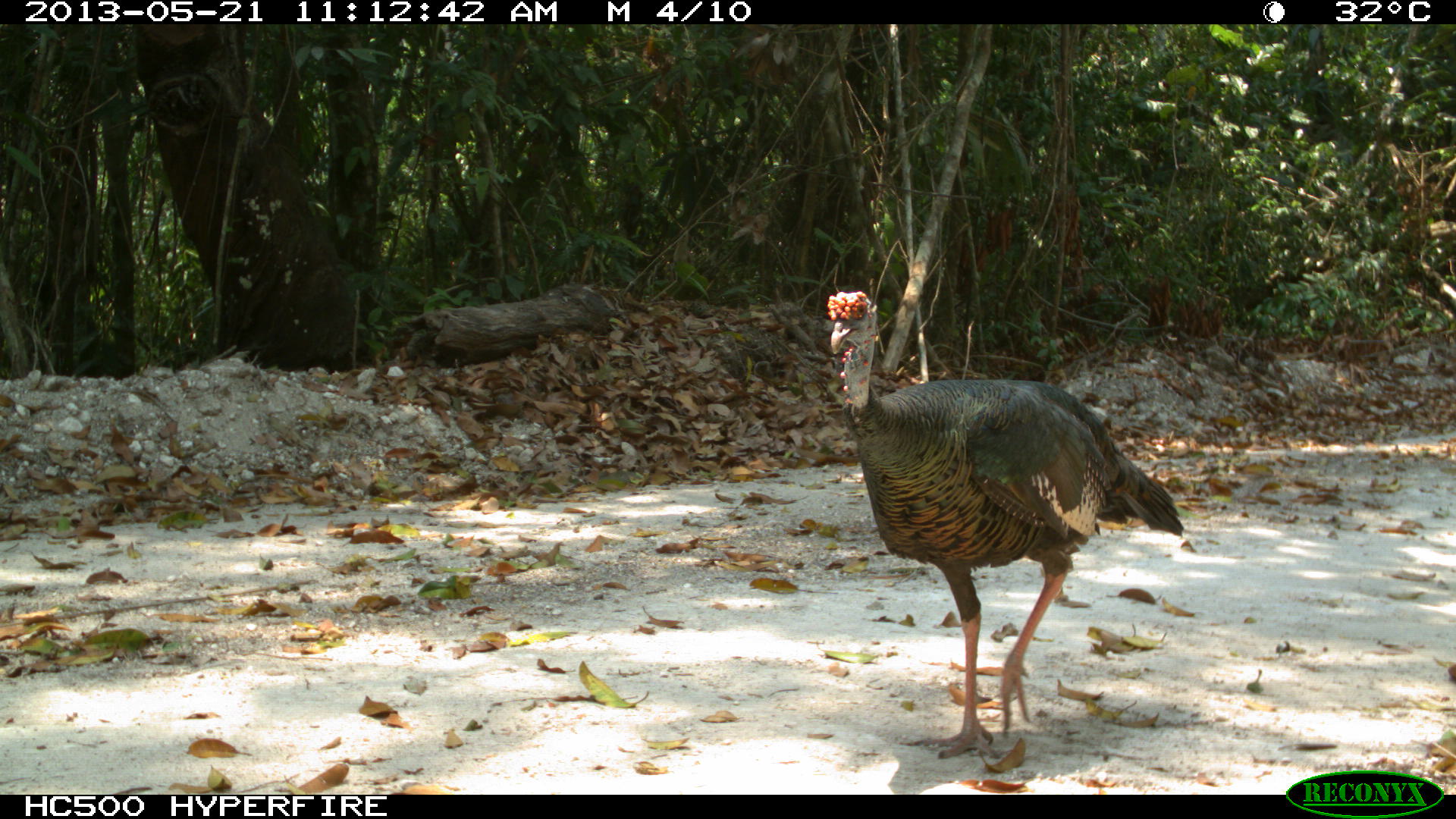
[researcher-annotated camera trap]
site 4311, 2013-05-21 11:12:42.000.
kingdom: Animalia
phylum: Chordata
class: Aves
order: Galliformes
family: Phasianidae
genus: Meleagris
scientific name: Meleagris ocellata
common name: ocellated turkey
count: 1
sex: male